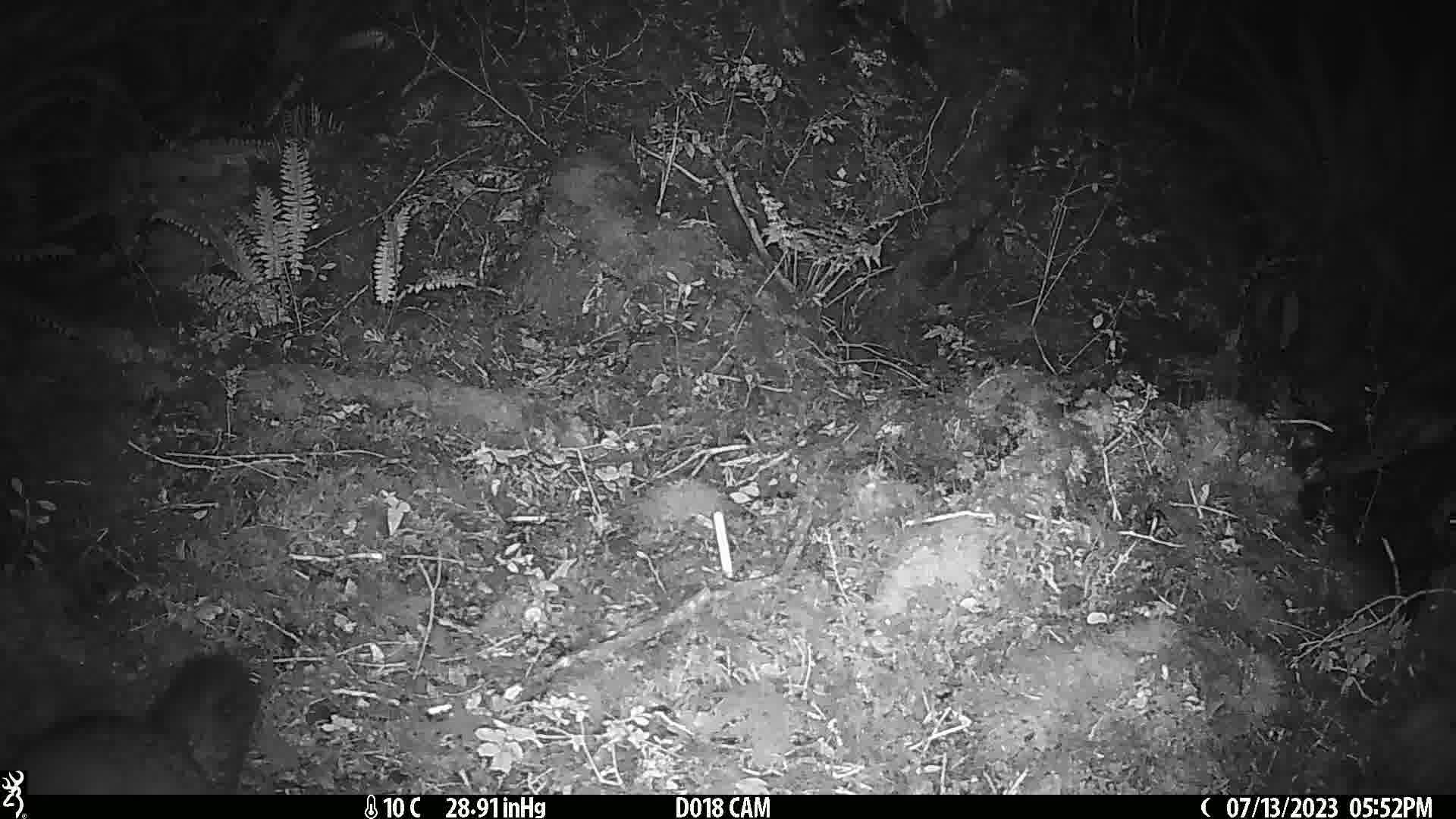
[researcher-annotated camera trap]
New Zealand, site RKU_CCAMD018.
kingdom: Animalia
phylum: Chordata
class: Mammalia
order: Diprotodontia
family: Phalangeridae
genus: Trichosurus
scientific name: Trichosurus vulpecula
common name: common brushtail possum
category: possum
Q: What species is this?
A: Possum (common brushtail possum) (Trichosurus vulpecula).